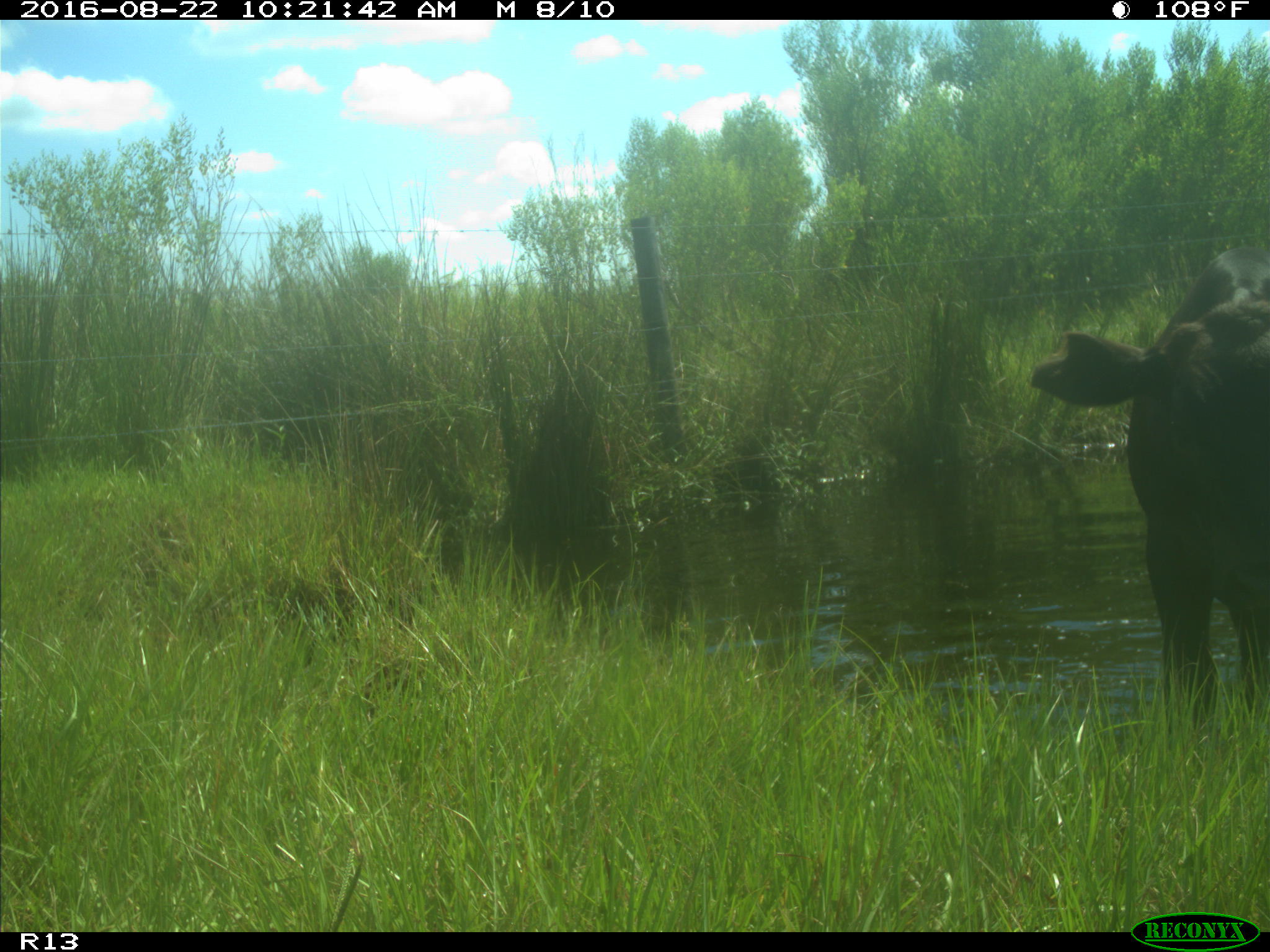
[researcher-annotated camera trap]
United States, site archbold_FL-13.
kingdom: Animalia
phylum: Chordata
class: Mammalia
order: Artiodactyla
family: Bovidae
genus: Bos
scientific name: Bos taurus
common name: domestic cow